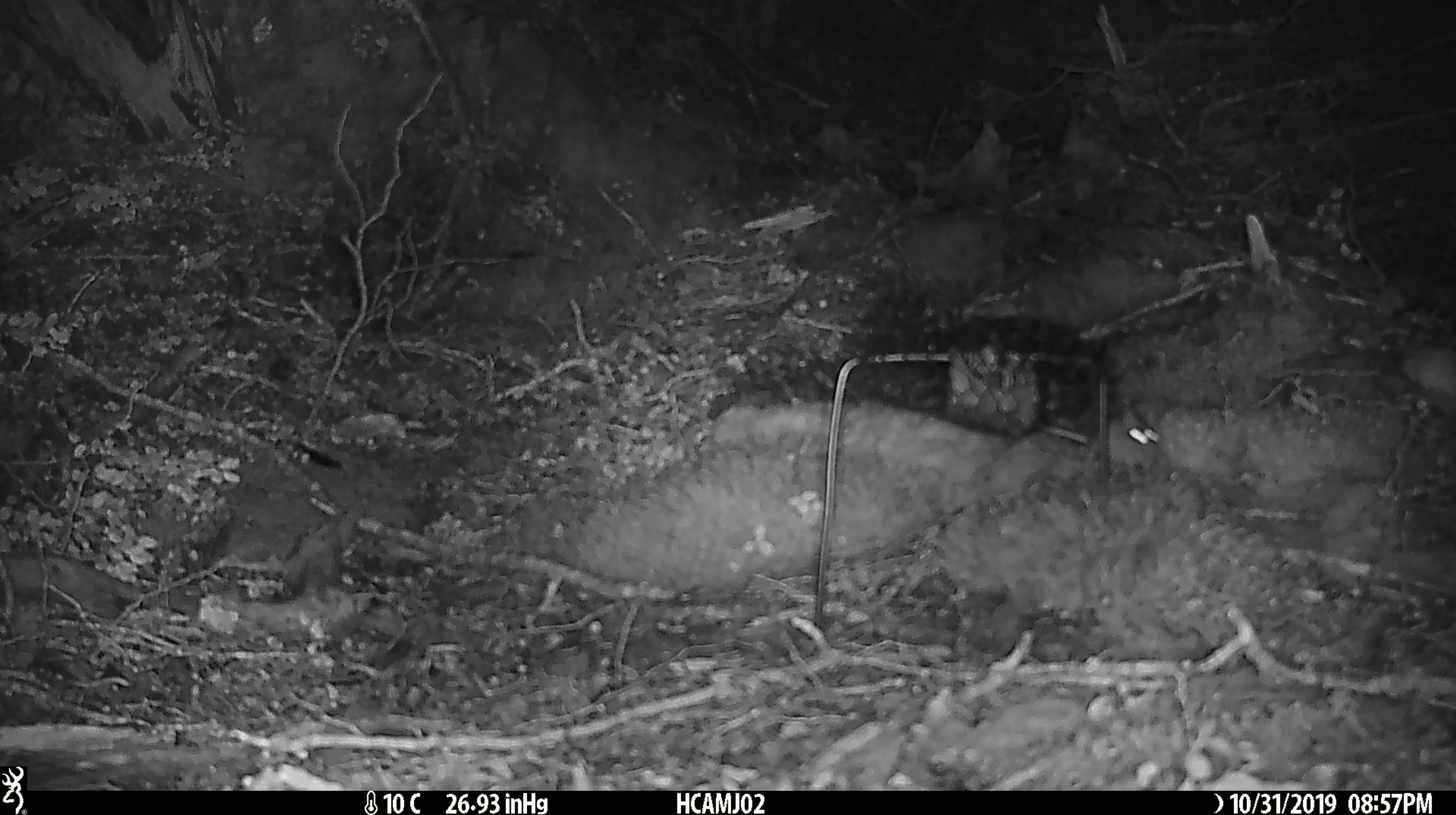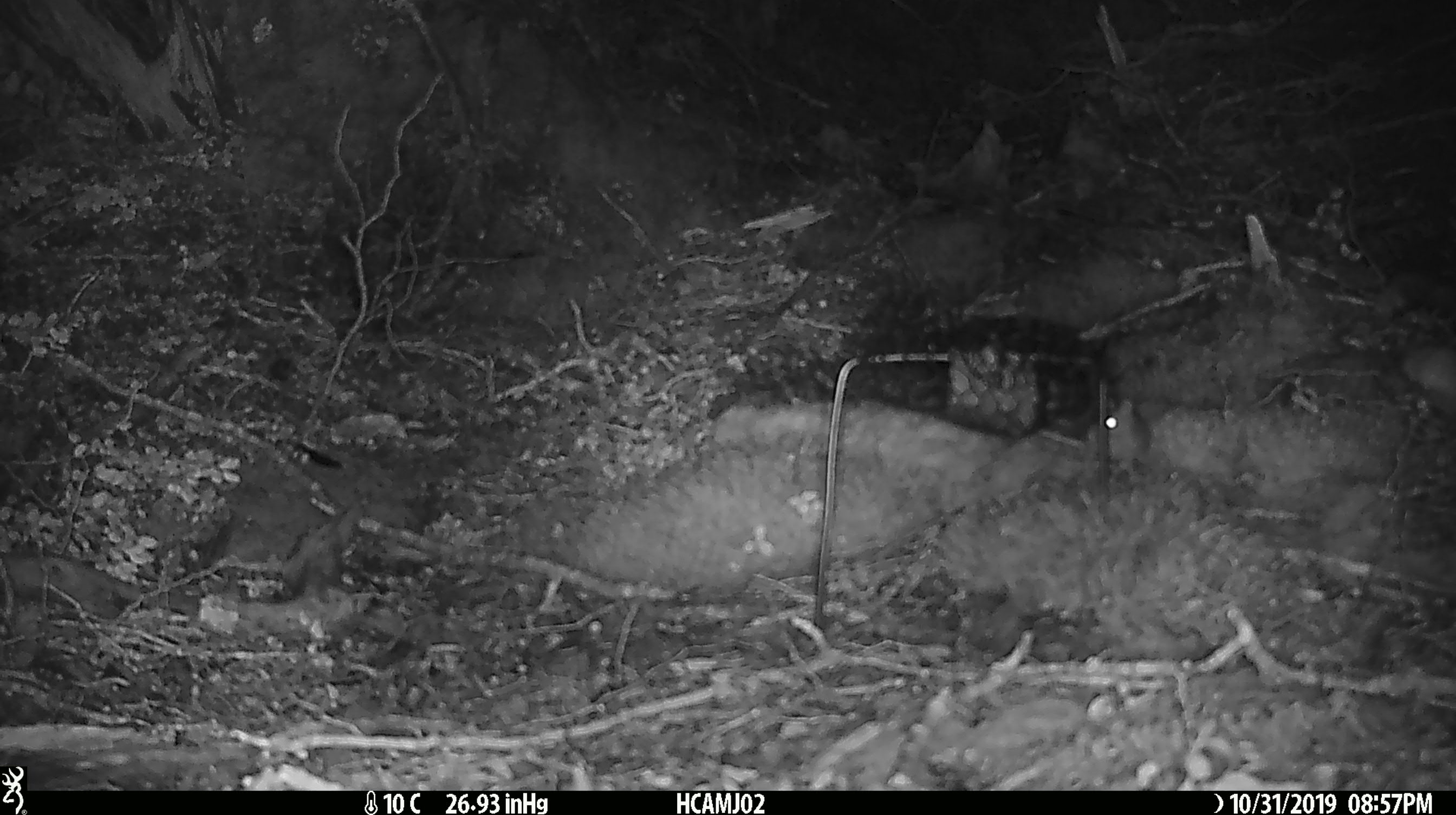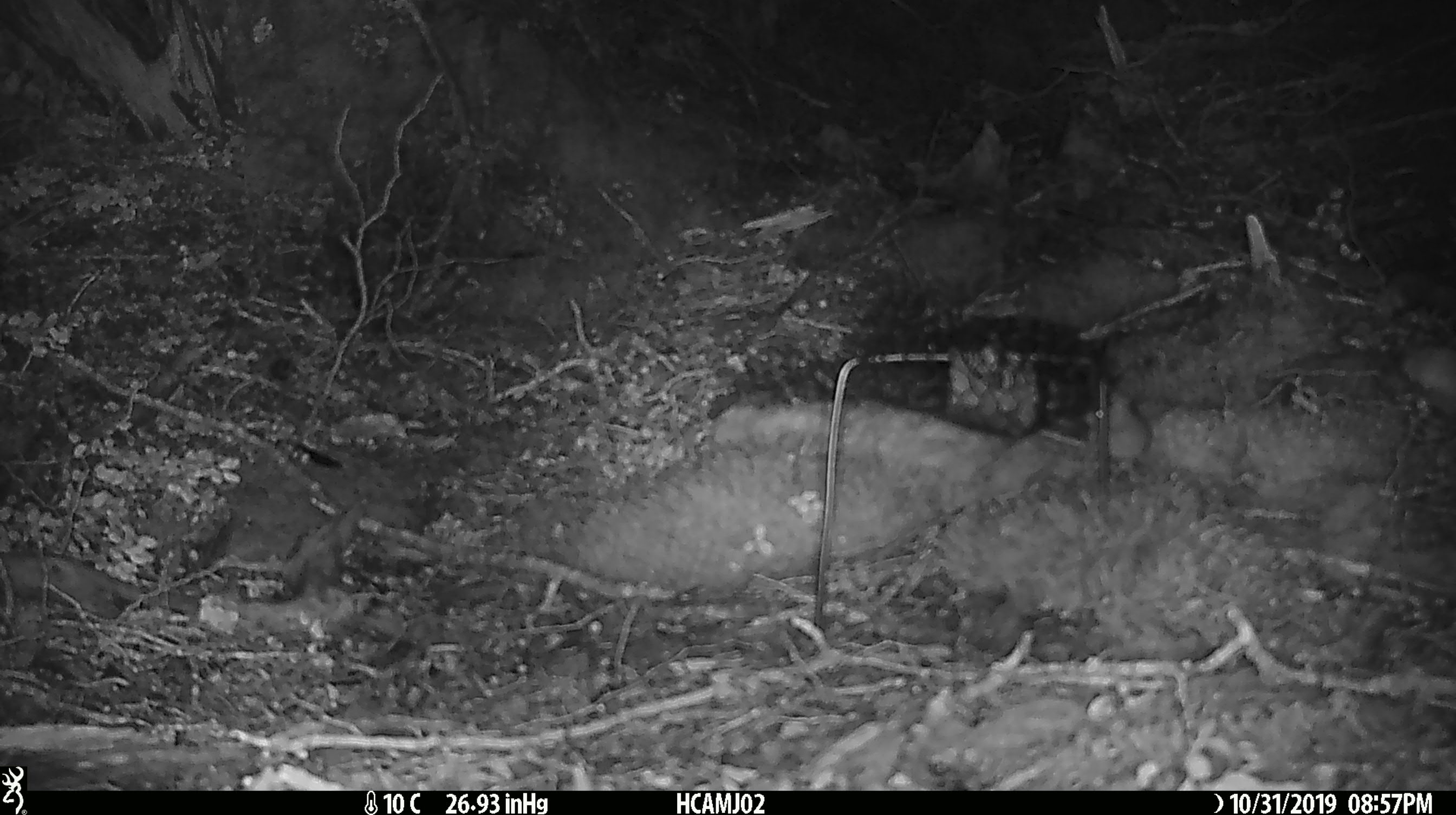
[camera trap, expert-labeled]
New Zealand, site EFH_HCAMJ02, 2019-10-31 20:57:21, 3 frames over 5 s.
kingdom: Animalia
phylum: Chordata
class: Mammalia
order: Rodentia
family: Muridae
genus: Mus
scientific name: Mus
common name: mouse